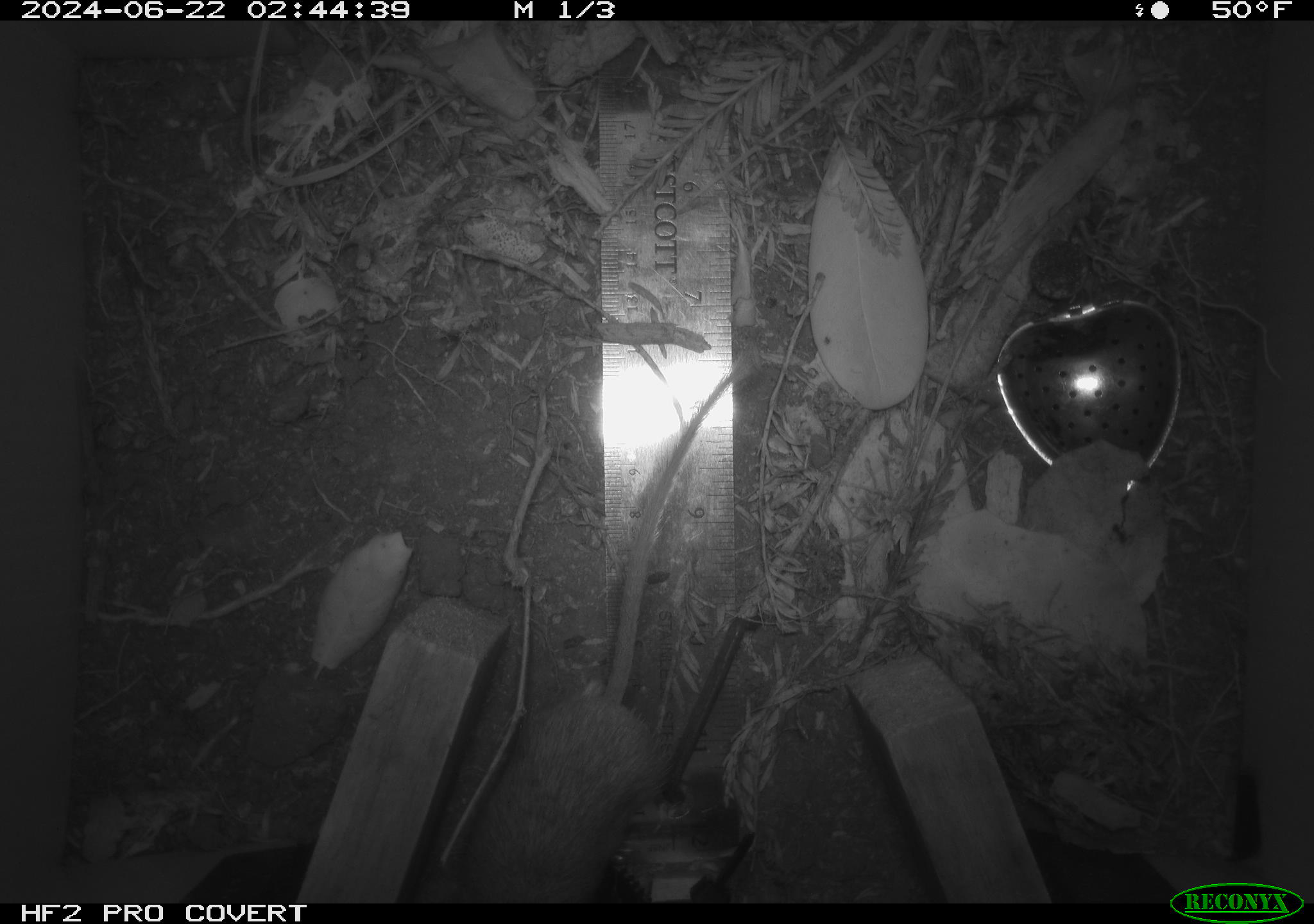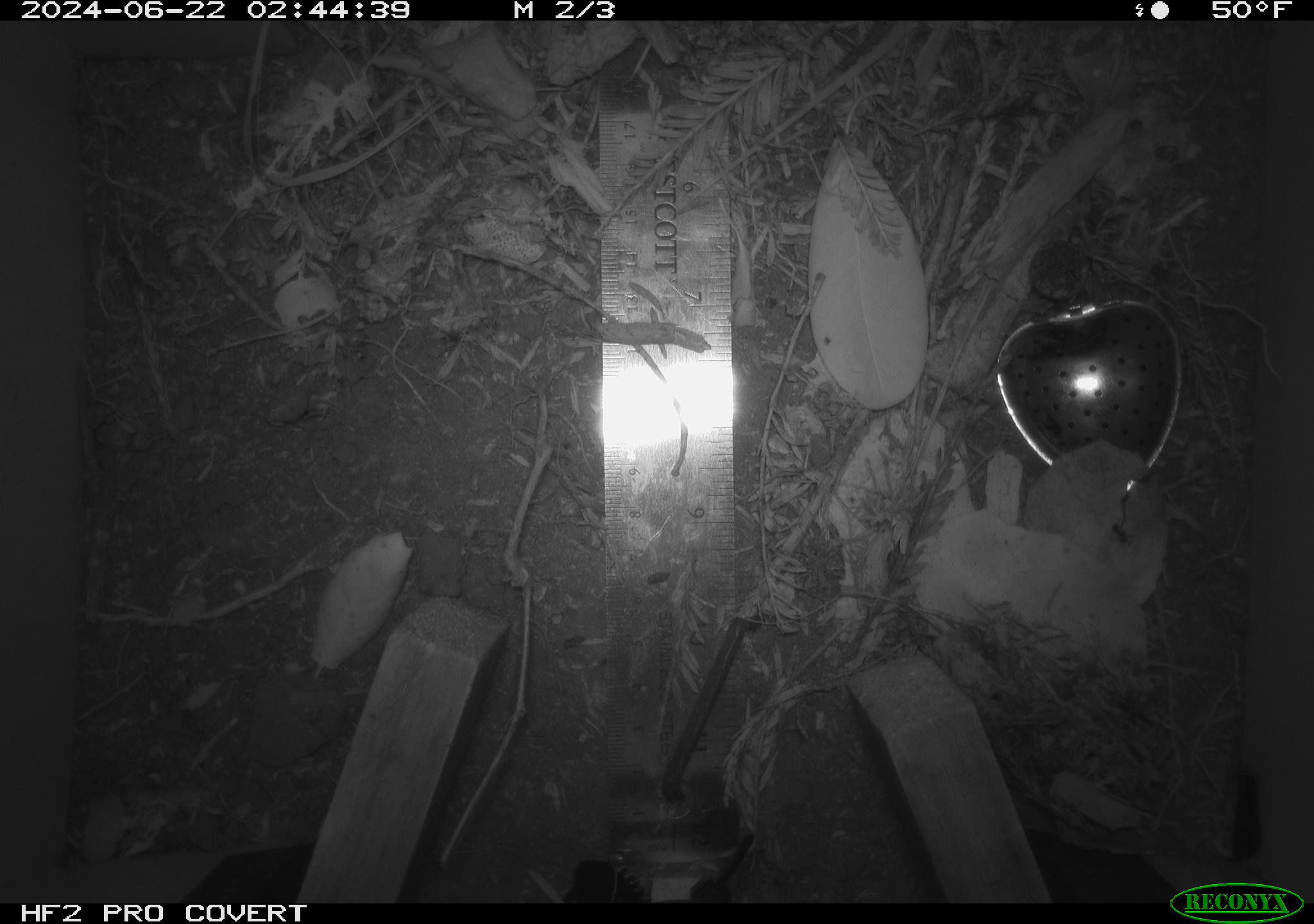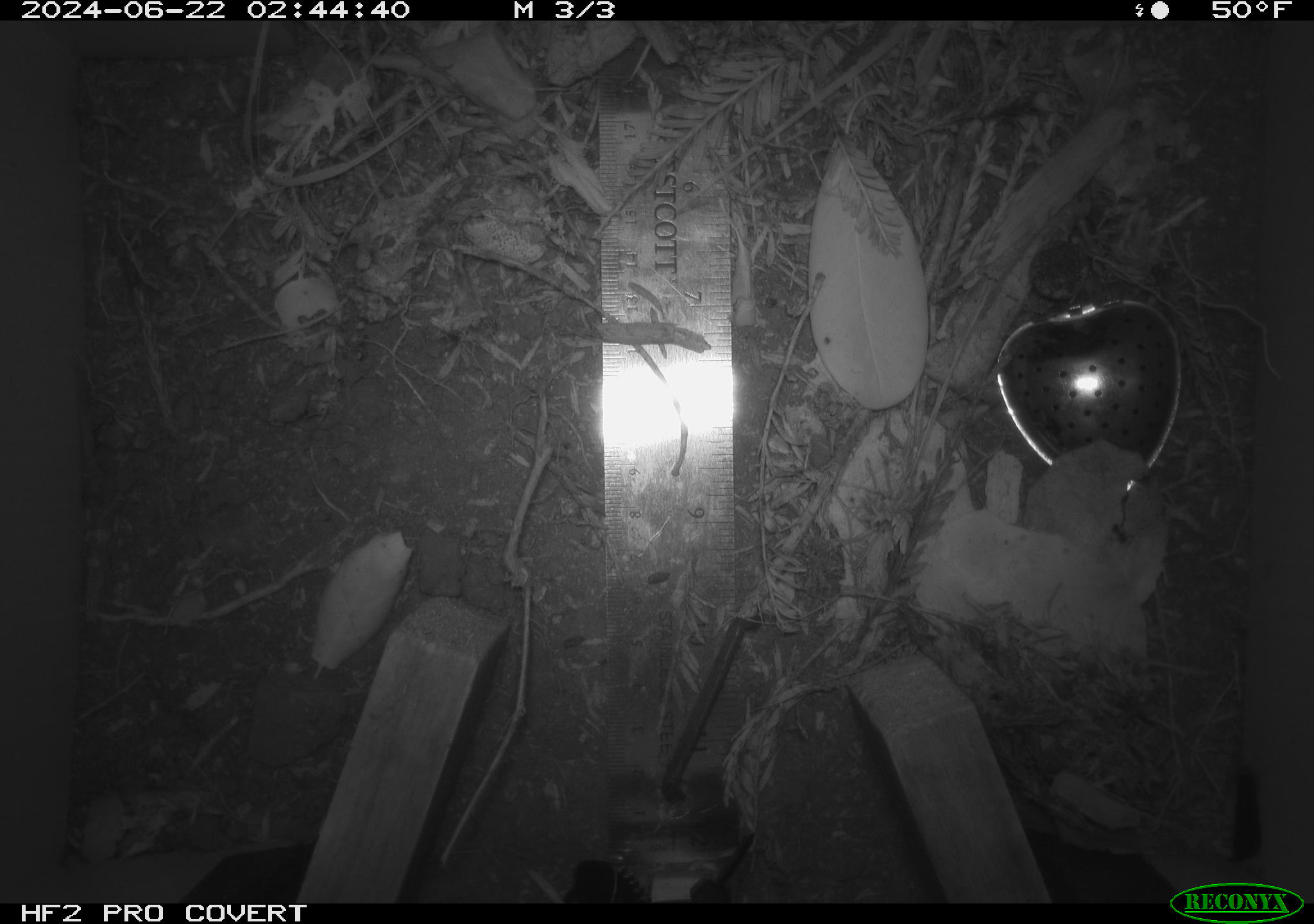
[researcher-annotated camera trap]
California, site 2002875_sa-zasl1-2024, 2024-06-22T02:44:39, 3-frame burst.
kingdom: Animalia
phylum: Chordata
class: Mammalia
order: Rodentia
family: Heteromyidae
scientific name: Perognathinae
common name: pocket mice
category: perognathinae subfamily